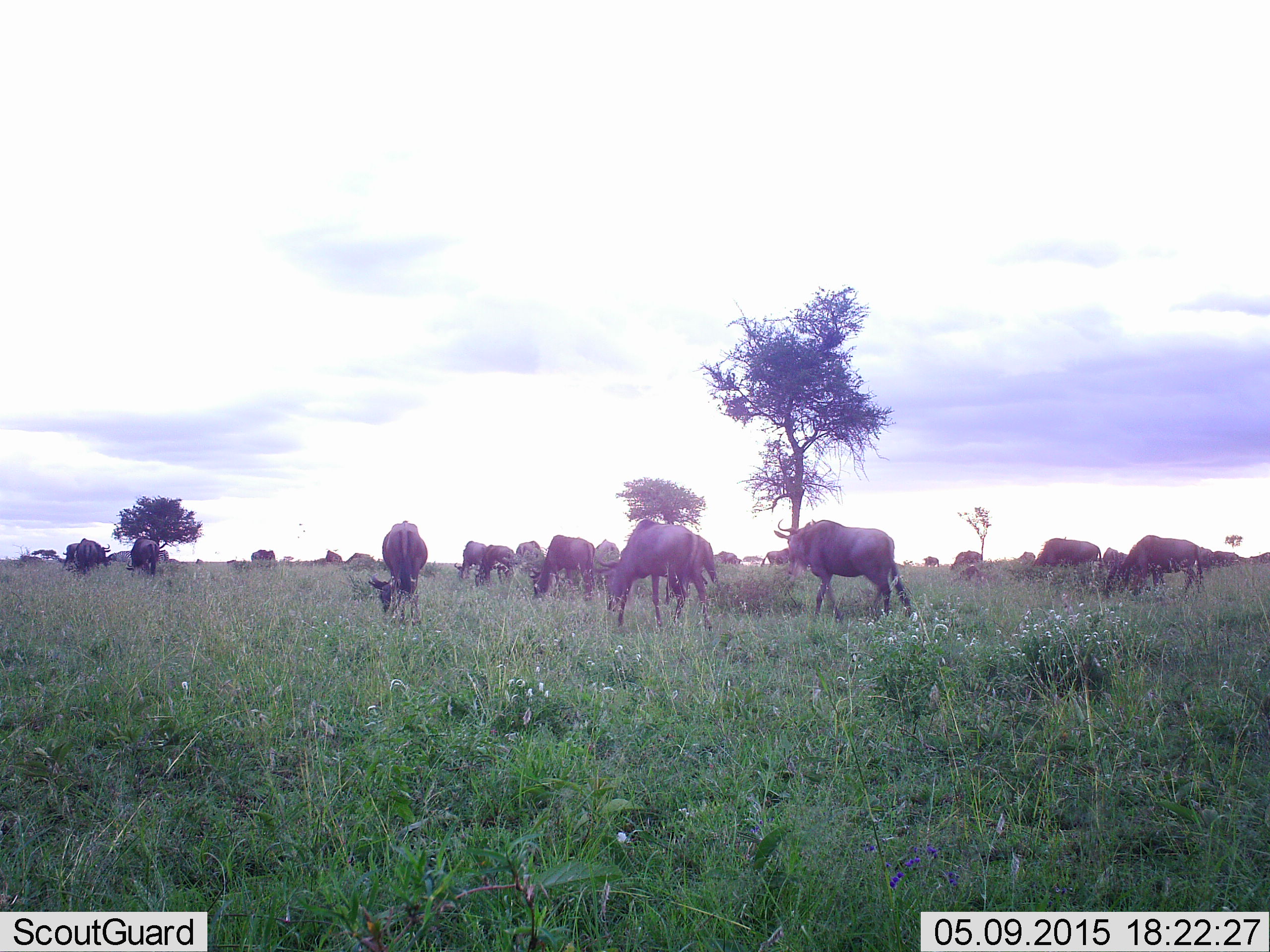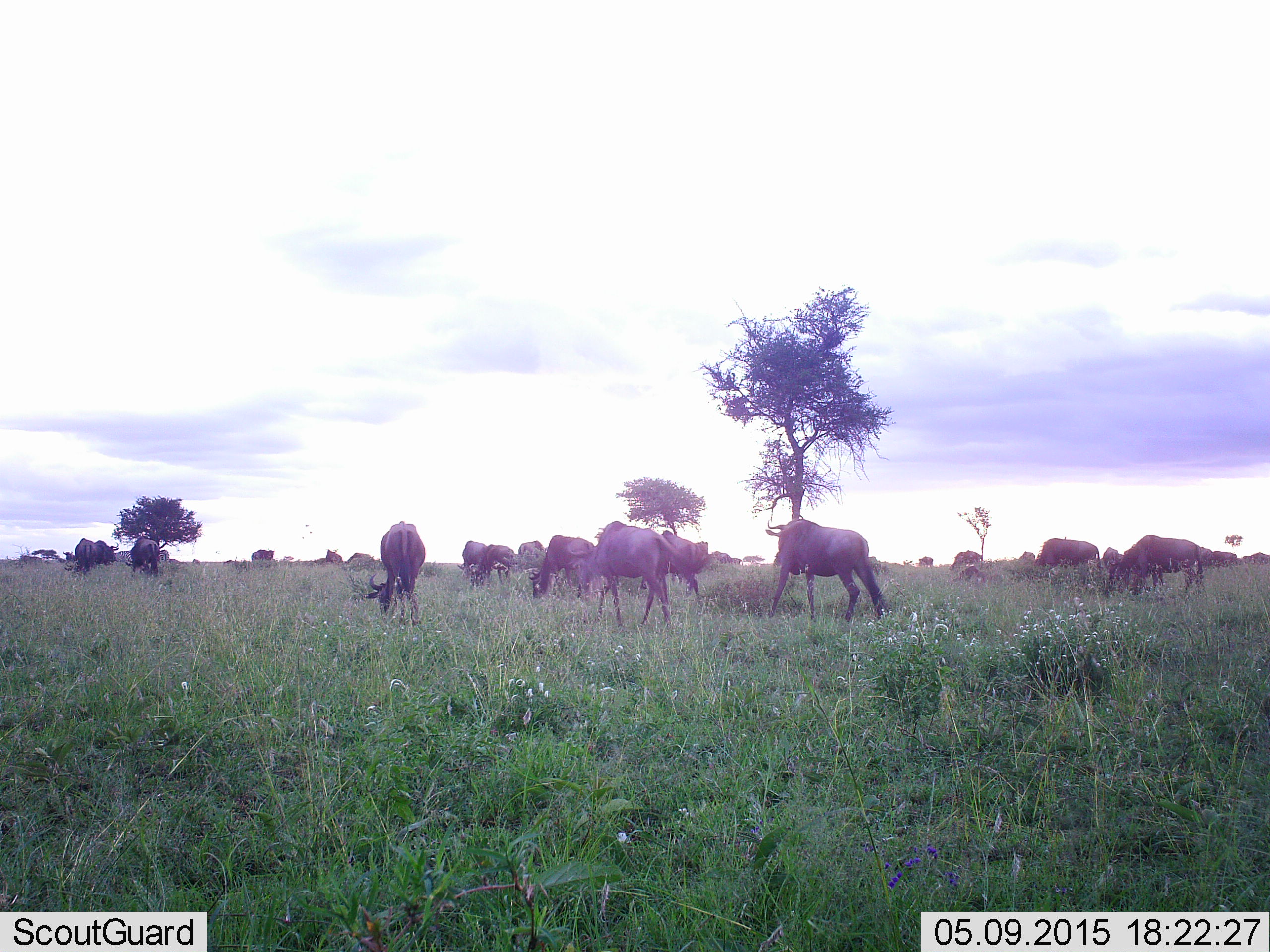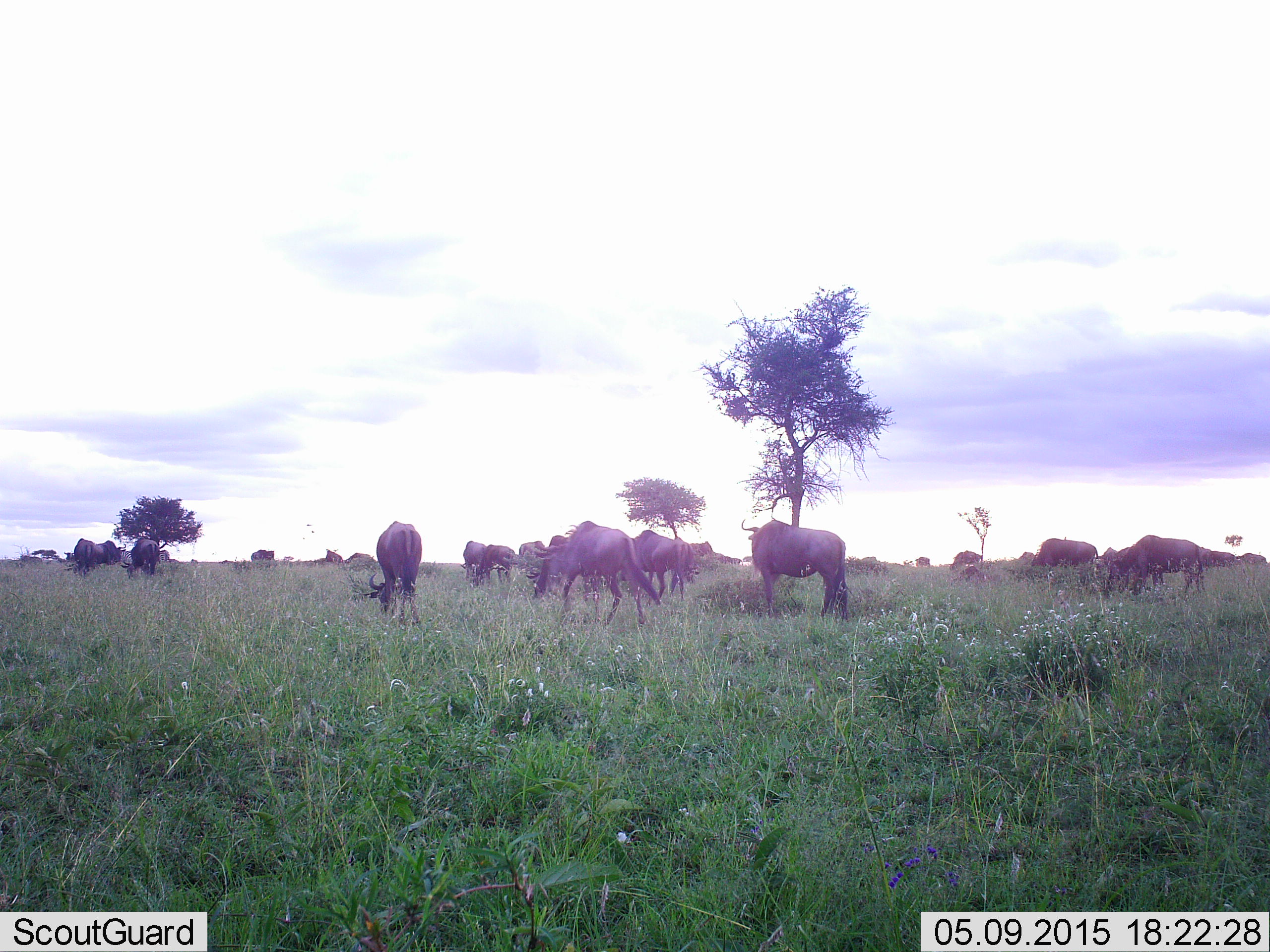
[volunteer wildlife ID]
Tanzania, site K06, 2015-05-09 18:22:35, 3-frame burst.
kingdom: Animalia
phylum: Chordata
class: Mammalia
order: Artiodactyla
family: Bovidae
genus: Connochaetes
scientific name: Connochaetes taurinus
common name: blue wildebeest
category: wildebeest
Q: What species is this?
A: Wildebeest (blue wildebeest) (Connochaetes taurinus).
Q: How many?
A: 11-50.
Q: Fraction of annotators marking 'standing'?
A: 50%.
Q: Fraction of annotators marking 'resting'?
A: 10%.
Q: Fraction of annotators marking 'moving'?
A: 60%.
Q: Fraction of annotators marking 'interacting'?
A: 0%.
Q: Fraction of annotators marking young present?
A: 0%.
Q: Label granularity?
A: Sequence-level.